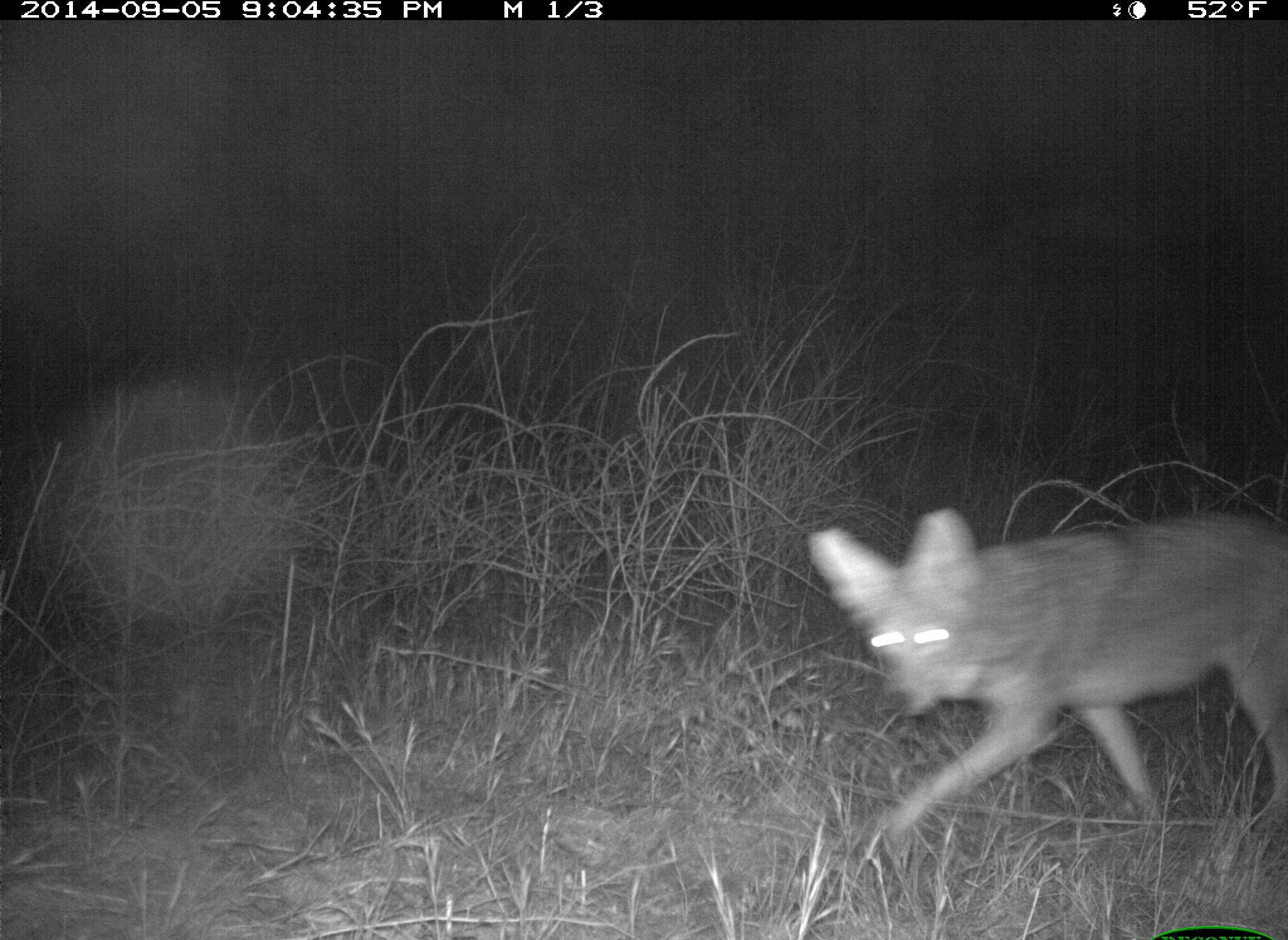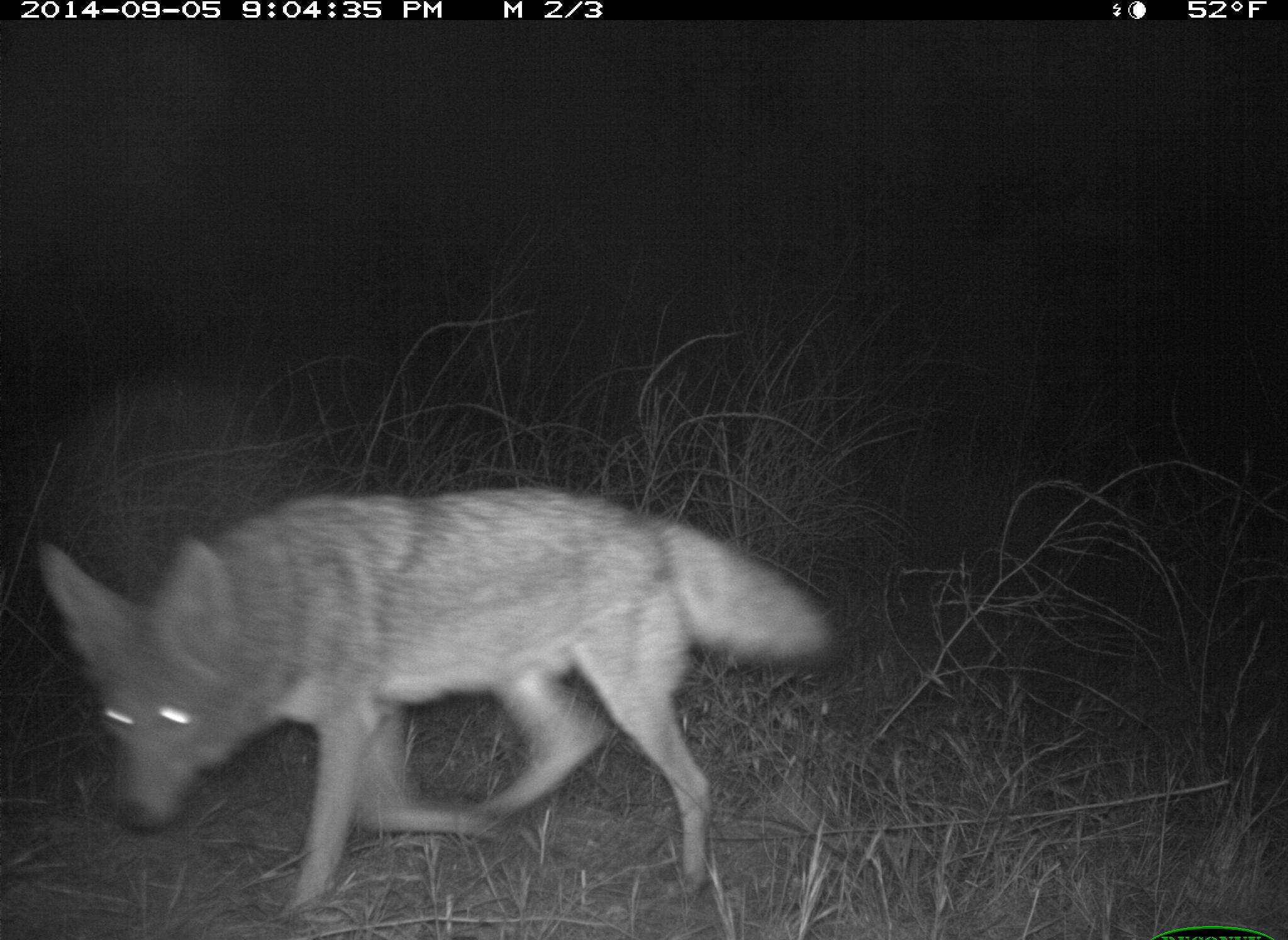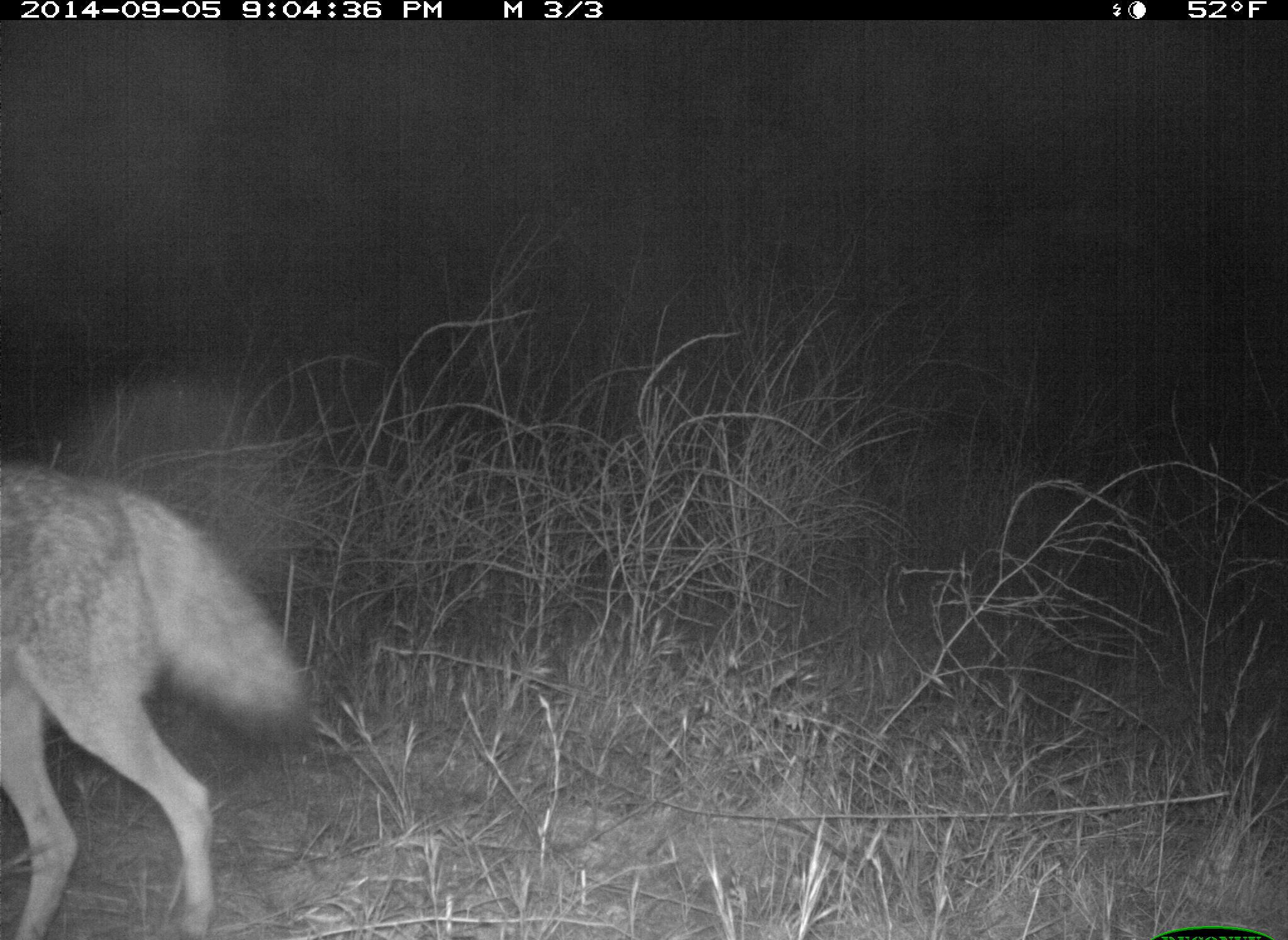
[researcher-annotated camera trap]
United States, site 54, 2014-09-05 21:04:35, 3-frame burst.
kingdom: Animalia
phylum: Chordata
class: Mammalia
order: Carnivora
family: Canidae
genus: Canis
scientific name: Canis latrans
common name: coyote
Coyote (Canis latrans).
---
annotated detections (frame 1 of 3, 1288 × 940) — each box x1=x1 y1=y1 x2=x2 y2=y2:
coyote: x1=806 y1=507 x2=1288 y2=835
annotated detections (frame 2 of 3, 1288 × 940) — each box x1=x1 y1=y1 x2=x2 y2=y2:
coyote: x1=35 y1=486 x2=833 y2=922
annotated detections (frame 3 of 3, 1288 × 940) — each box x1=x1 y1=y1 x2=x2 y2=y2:
coyote: x1=0 y1=463 x2=303 y2=940